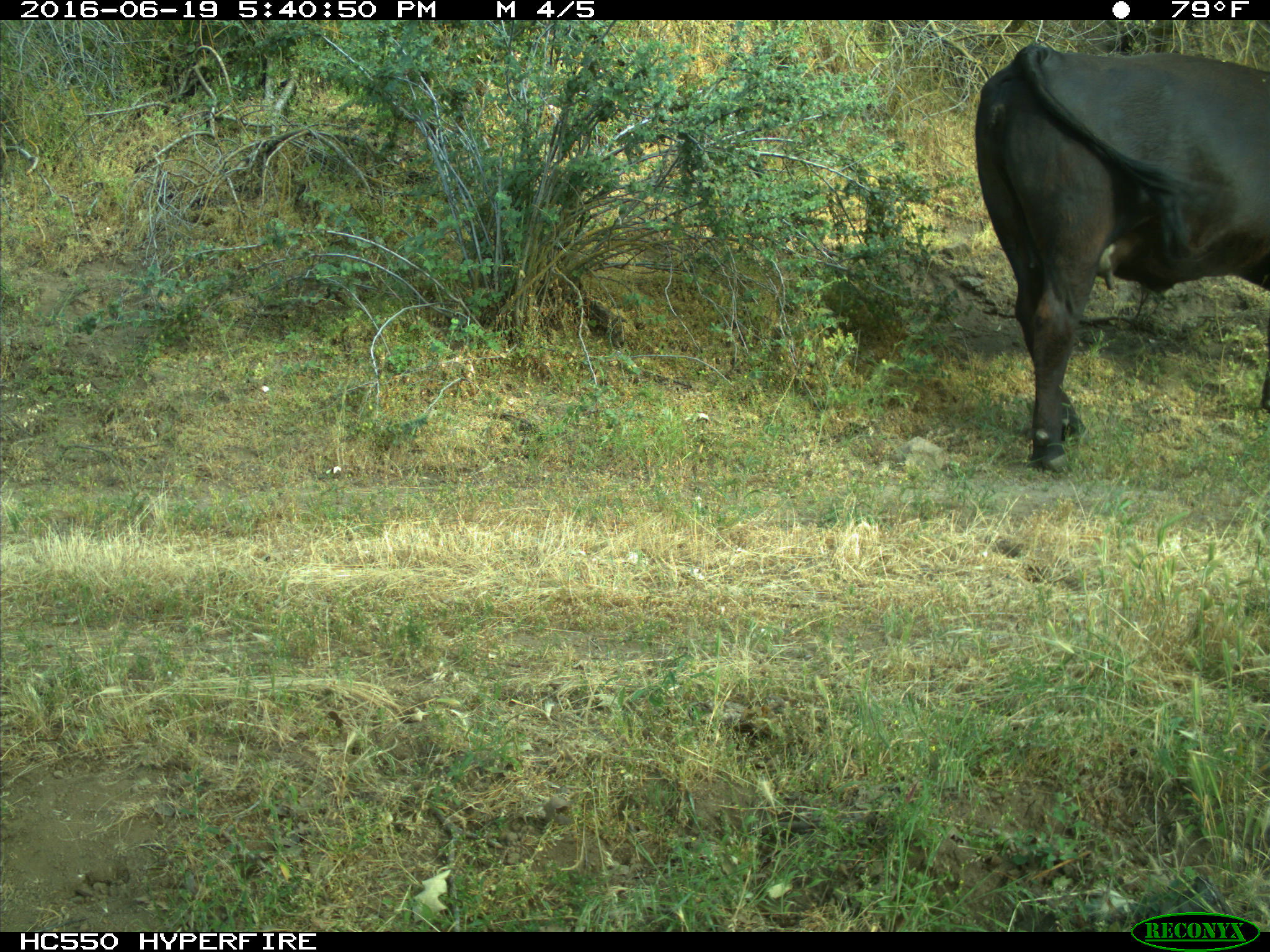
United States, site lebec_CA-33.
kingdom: Animalia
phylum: Chordata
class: Mammalia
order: Artiodactyla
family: Bovidae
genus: Bos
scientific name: Bos taurus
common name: domestic cow